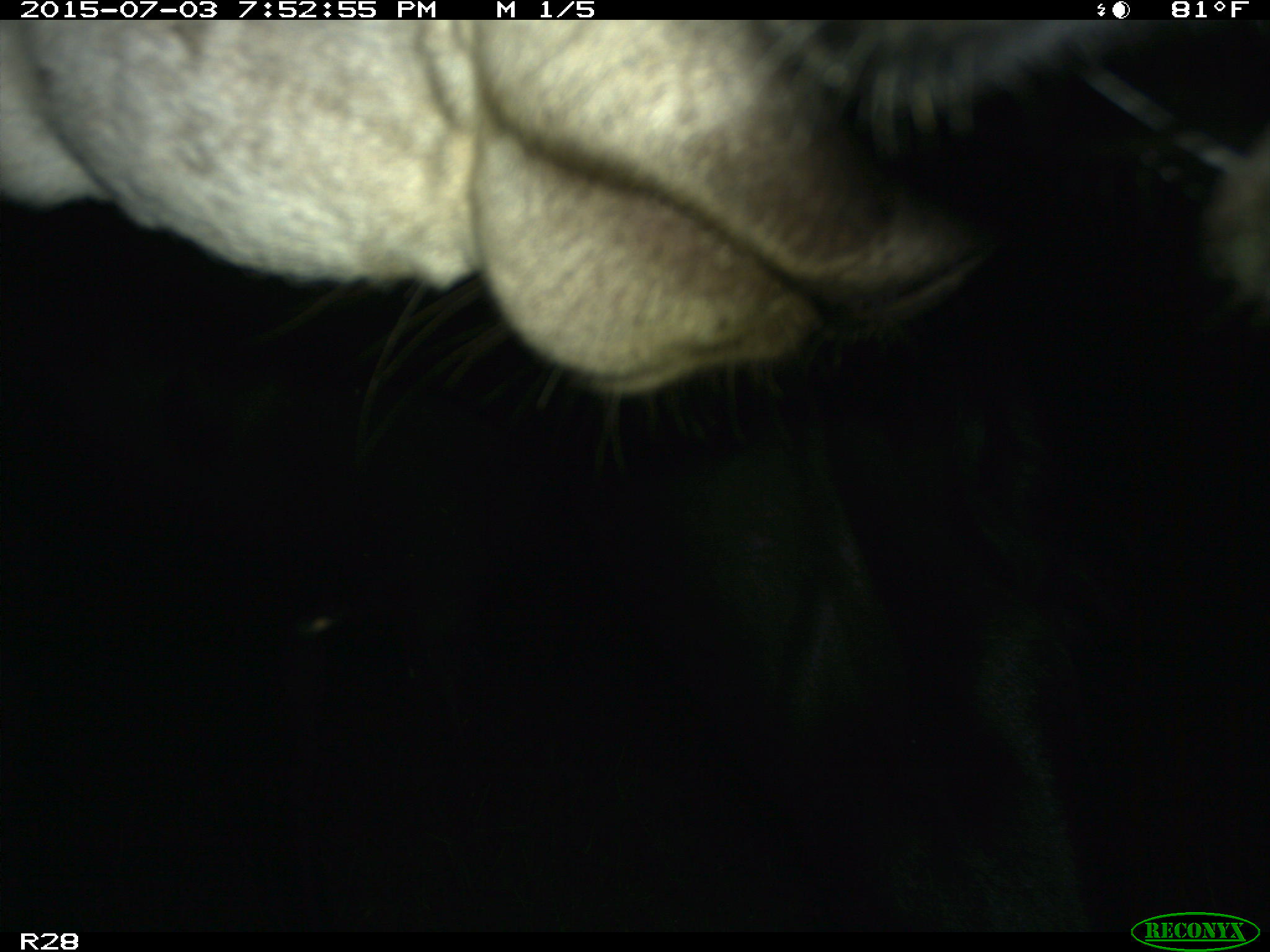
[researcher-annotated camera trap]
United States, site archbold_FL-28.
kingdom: Animalia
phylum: Chordata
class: Mammalia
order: Artiodactyla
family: Bovidae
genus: Bos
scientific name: Bos taurus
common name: domestic cow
Bos taurus (domestic cow).